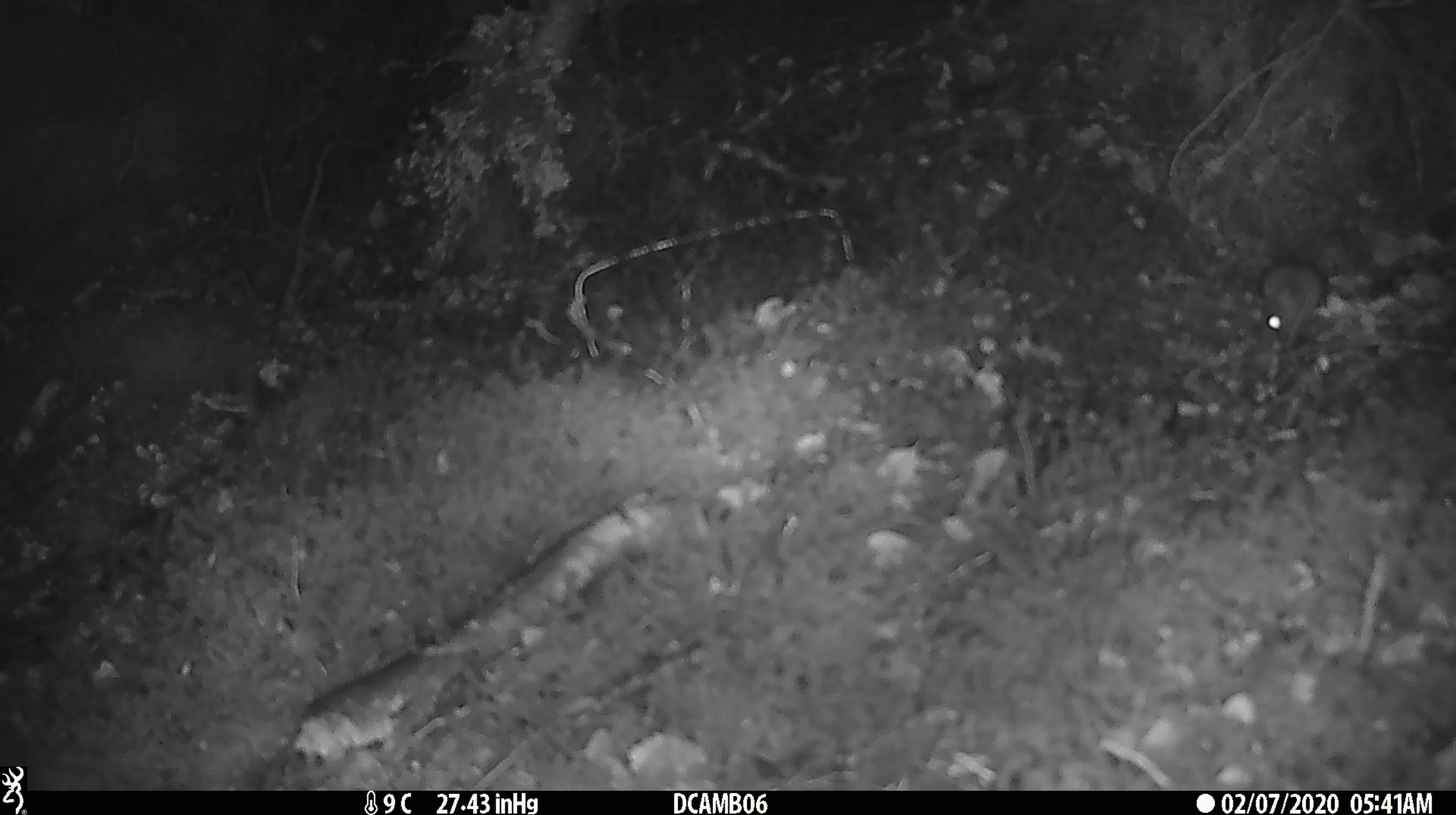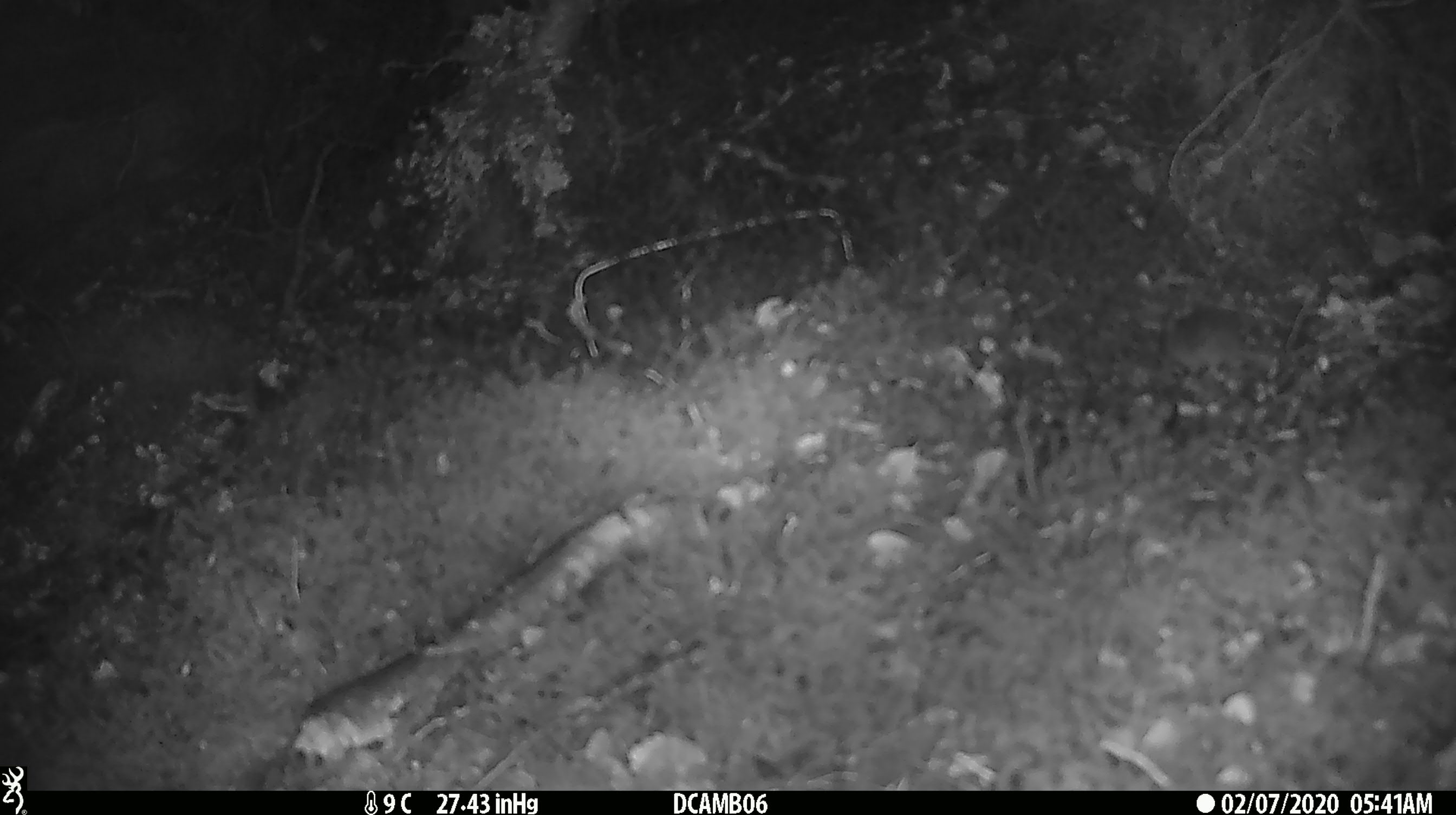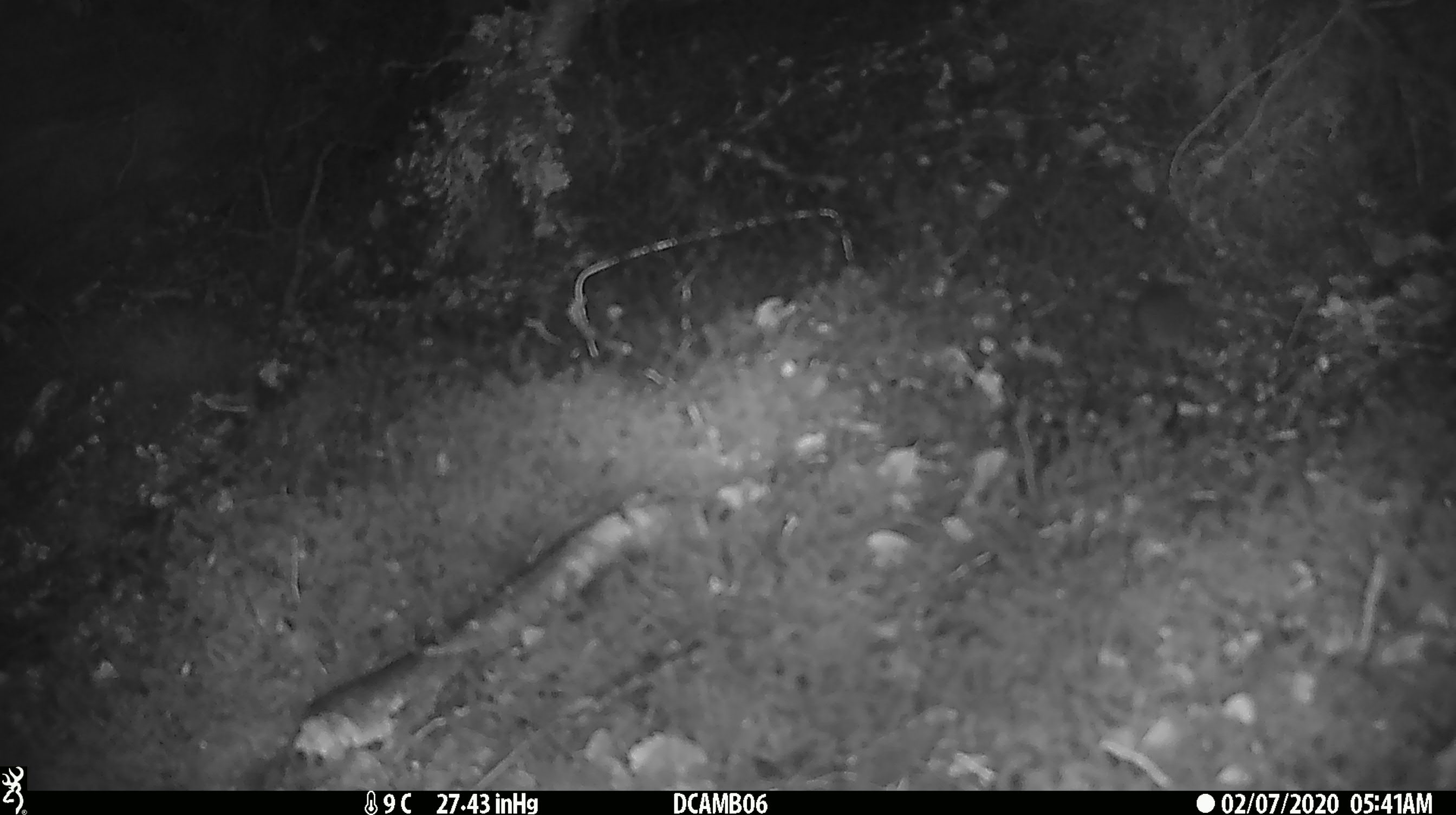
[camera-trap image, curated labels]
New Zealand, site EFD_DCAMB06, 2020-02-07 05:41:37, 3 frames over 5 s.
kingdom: Animalia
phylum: Chordata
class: Mammalia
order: Rodentia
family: Muridae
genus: Mus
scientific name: Mus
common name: mouse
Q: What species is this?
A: Mouse (Mus).